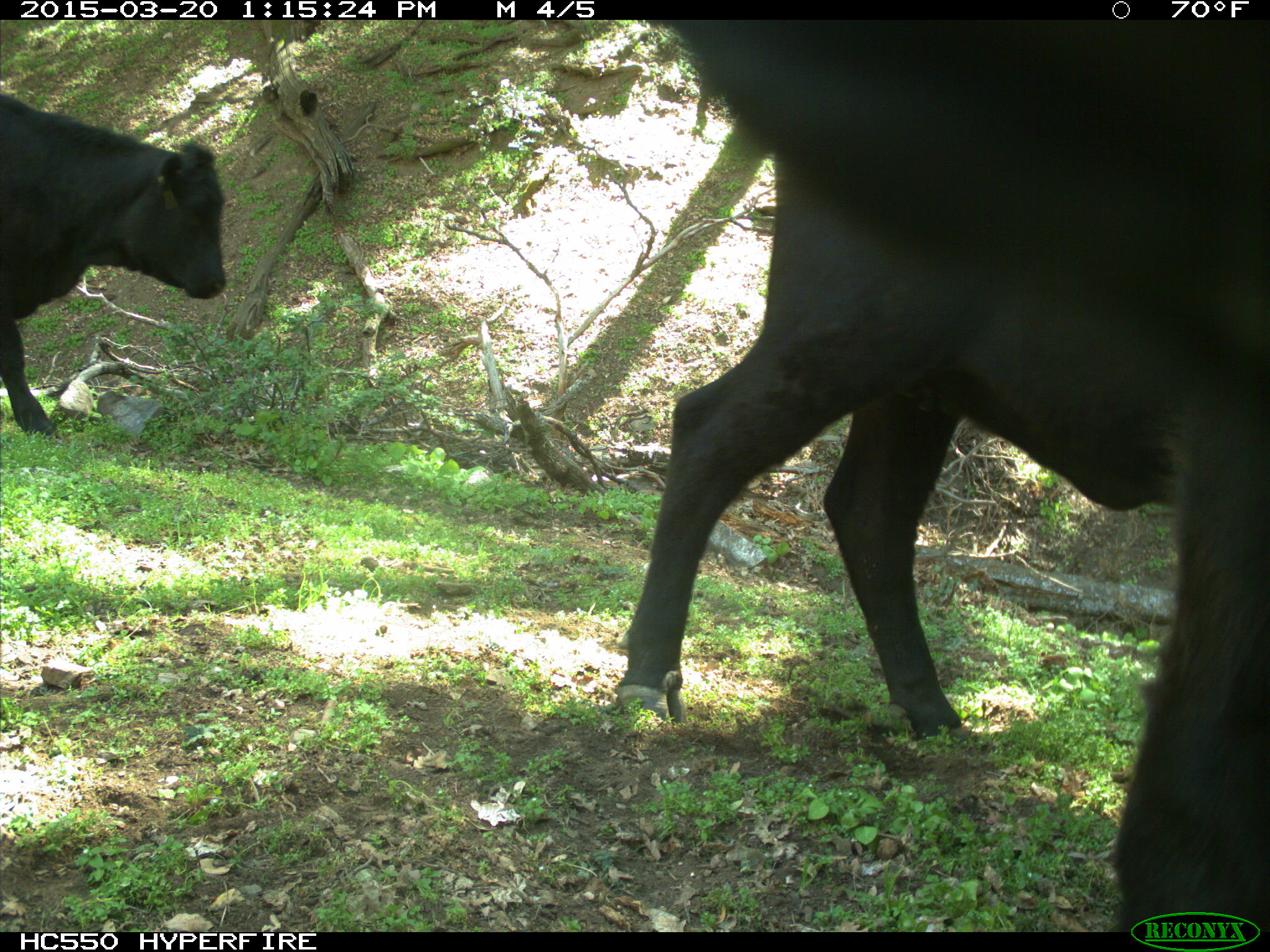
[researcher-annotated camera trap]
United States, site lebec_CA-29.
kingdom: Animalia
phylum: Chordata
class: Mammalia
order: Artiodactyla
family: Bovidae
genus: Bos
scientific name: Bos taurus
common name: domestic cow